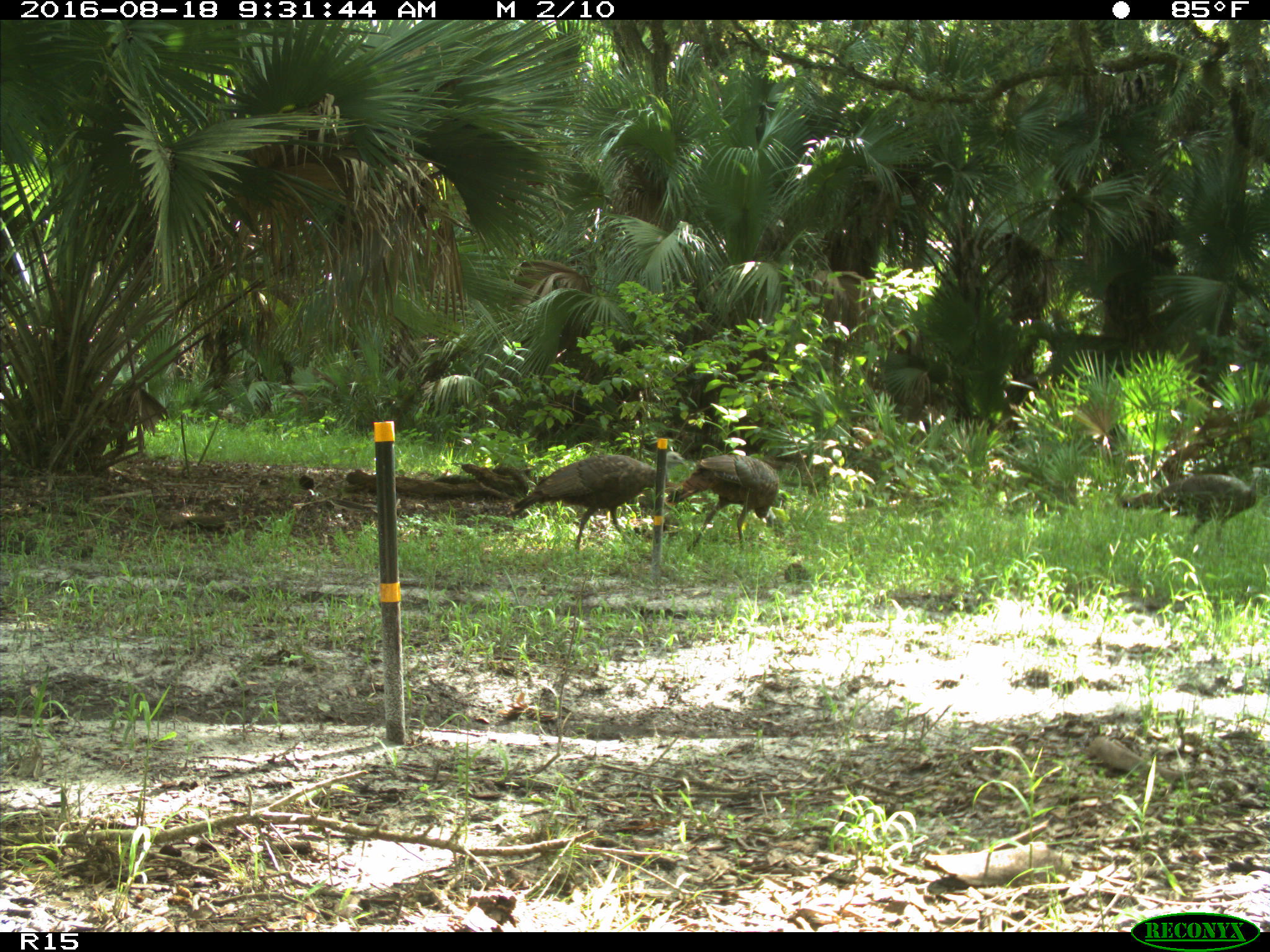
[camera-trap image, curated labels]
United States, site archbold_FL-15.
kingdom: Animalia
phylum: Chordata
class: Aves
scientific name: Aves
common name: birds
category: unidentified bird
Unidentified bird (birds) (Aves).